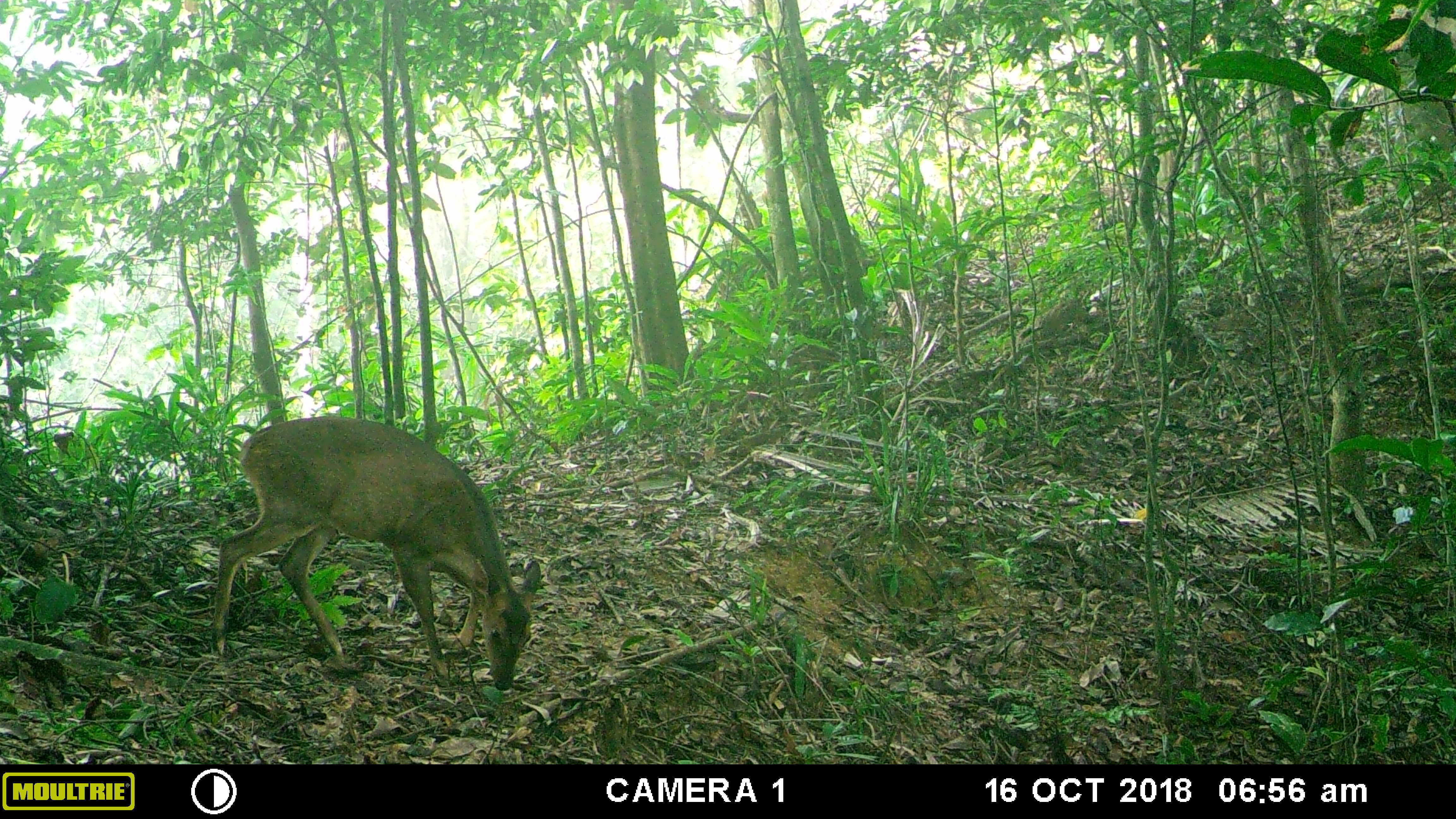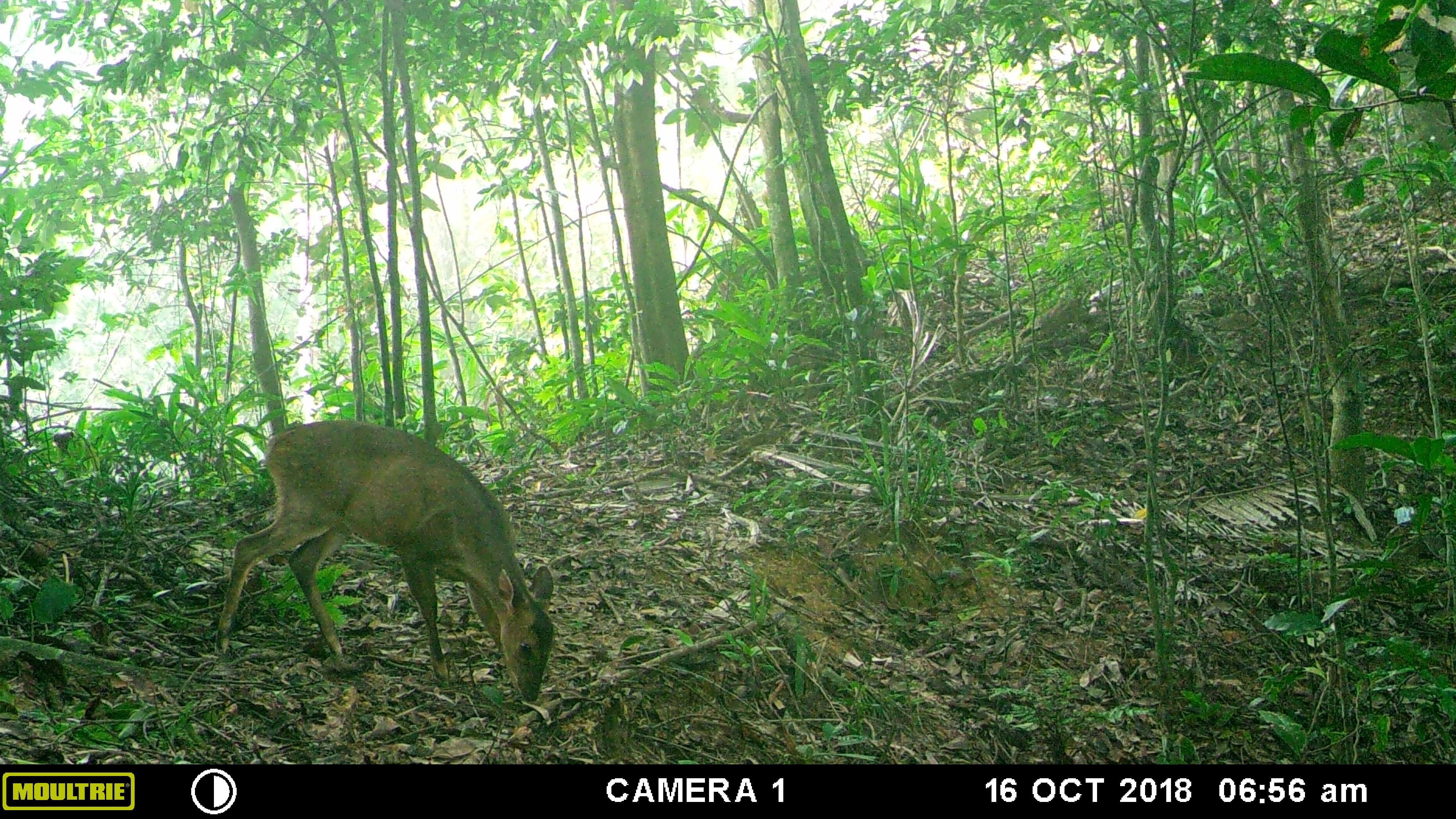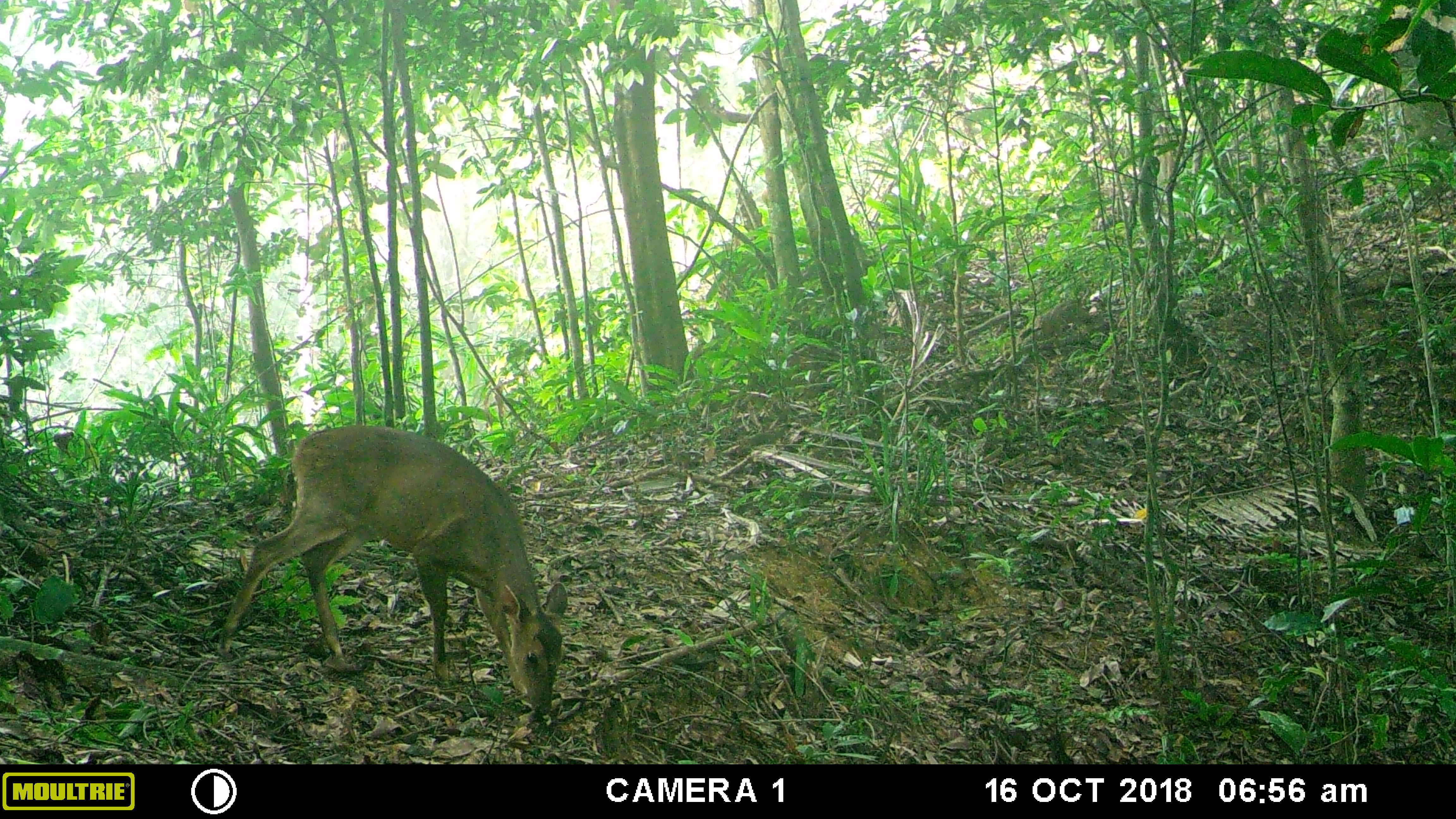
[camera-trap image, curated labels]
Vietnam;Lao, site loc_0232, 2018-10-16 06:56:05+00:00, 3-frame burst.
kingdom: Animalia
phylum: Chordata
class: Mammalia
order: Artiodactyla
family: Cervidae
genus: Muntiacus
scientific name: Muntiacus vuquangensis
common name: large-antlered muntjac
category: large antlered muntjac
Large antlered muntjac (large-antlered muntjac) (Muntiacus vuquangensis). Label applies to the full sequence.